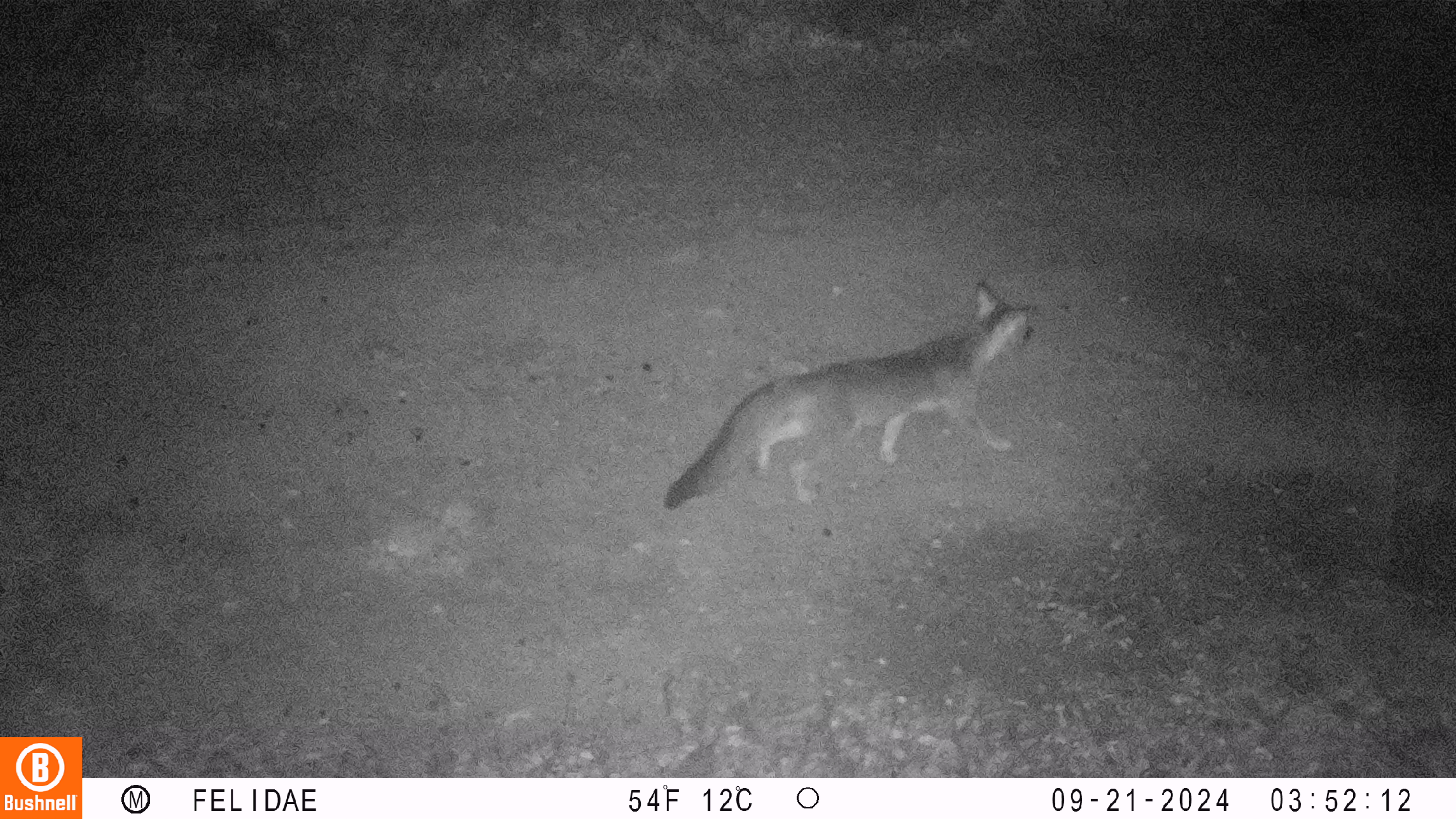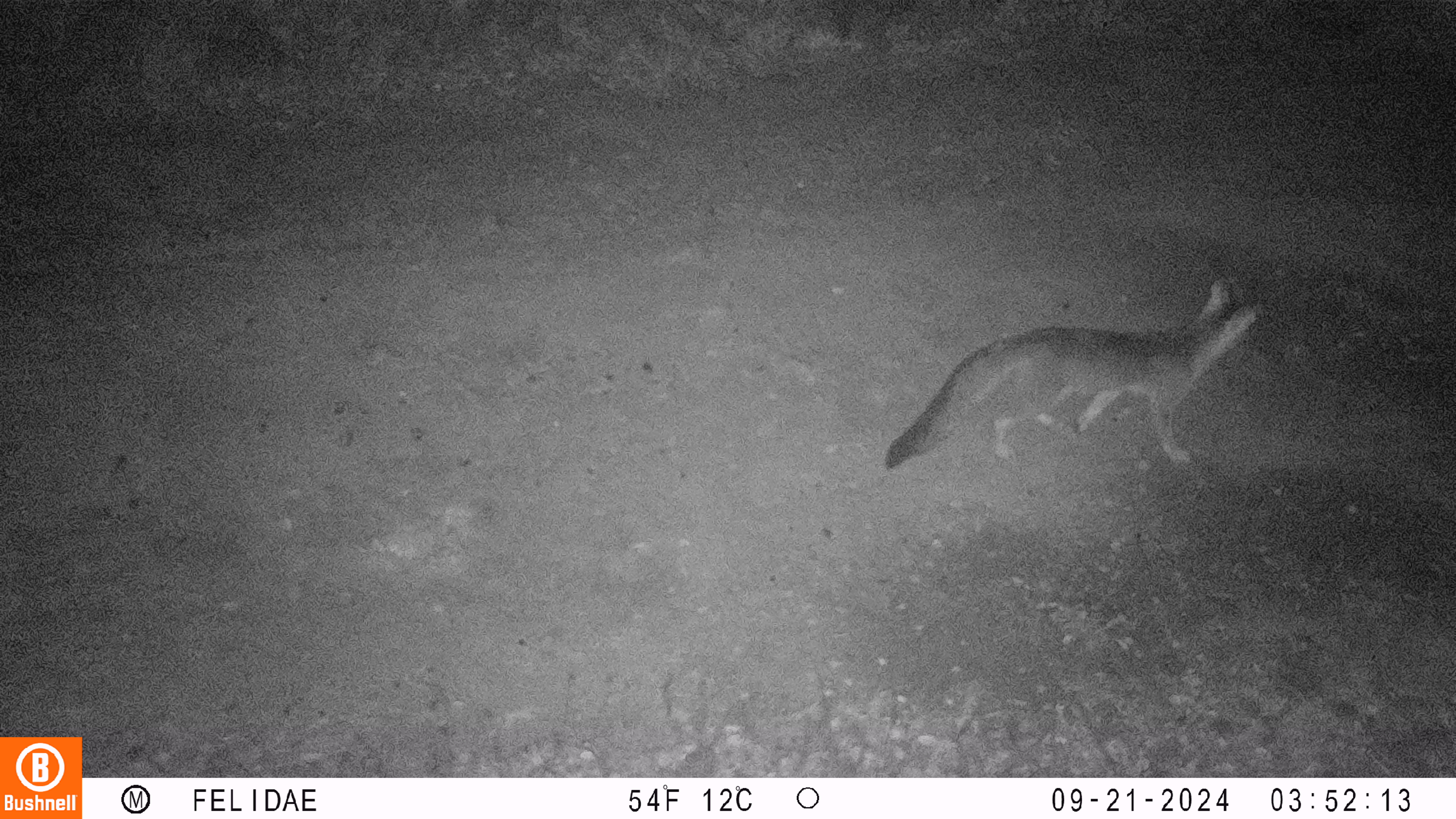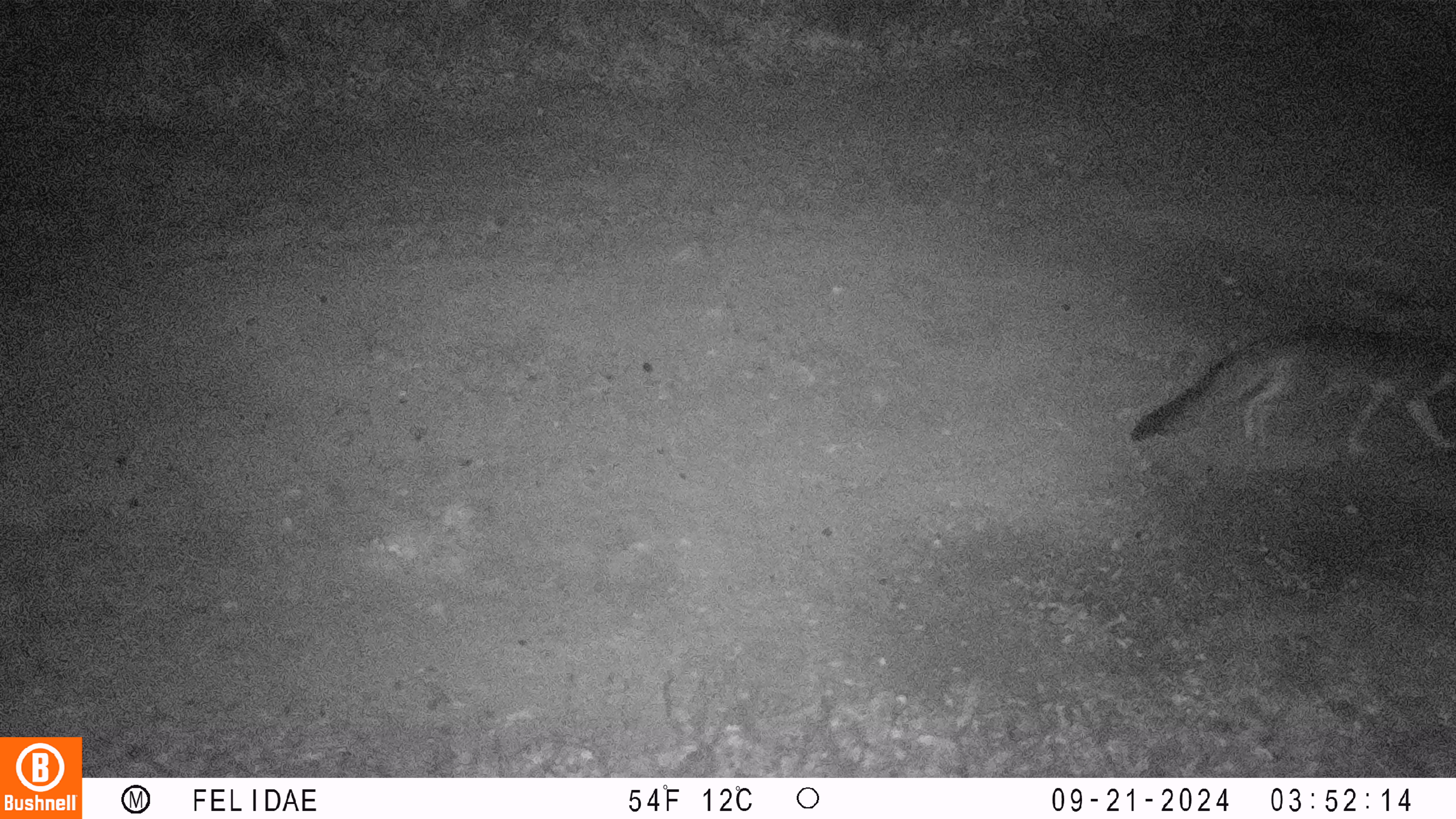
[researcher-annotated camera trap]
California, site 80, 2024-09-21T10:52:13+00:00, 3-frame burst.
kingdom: Animalia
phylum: Chordata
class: Mammalia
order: Carnivora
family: Canidae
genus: Urocyon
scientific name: Urocyon cinereoargenteus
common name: gray fox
Gray fox (Urocyon cinereoargenteus).